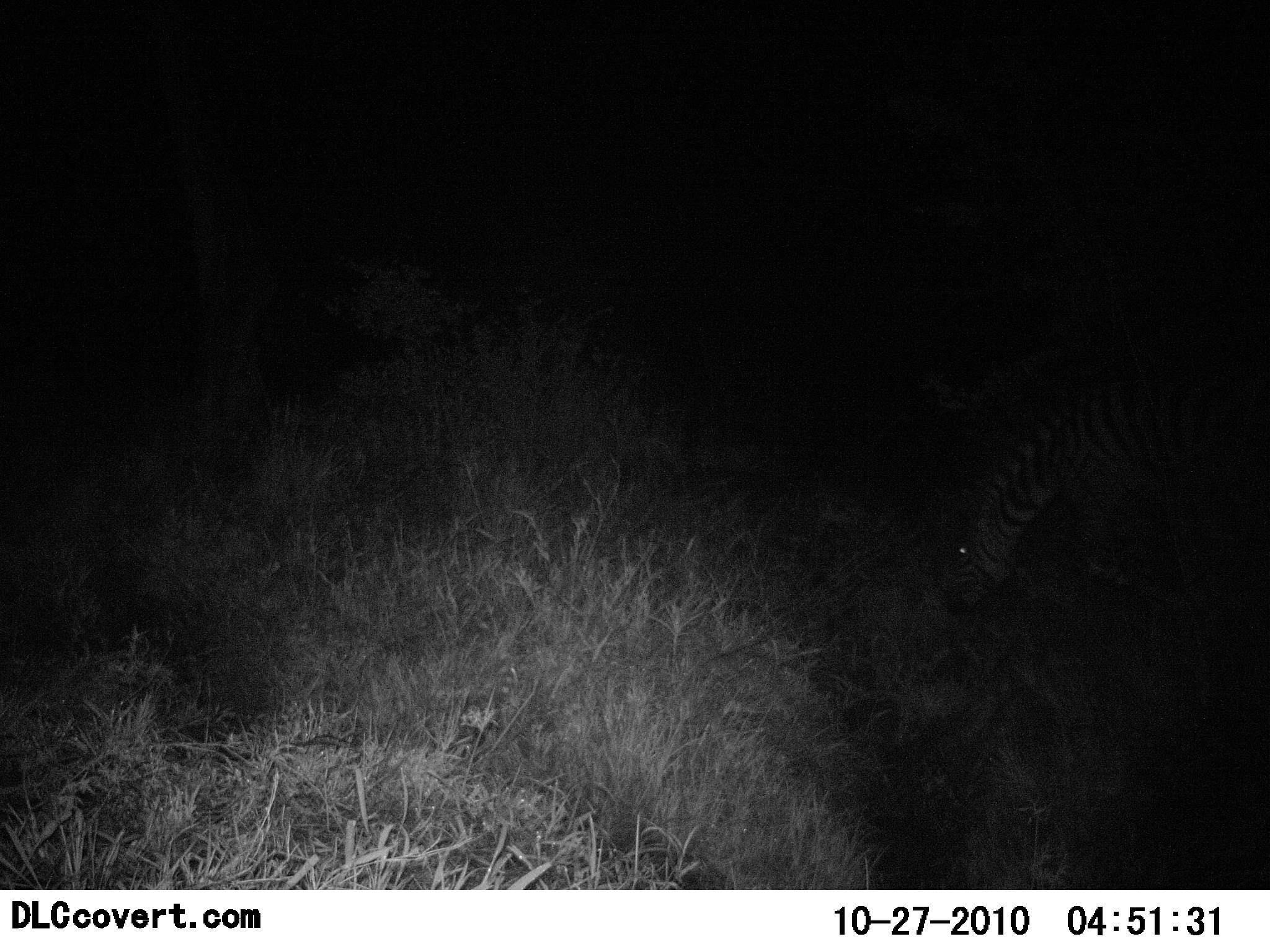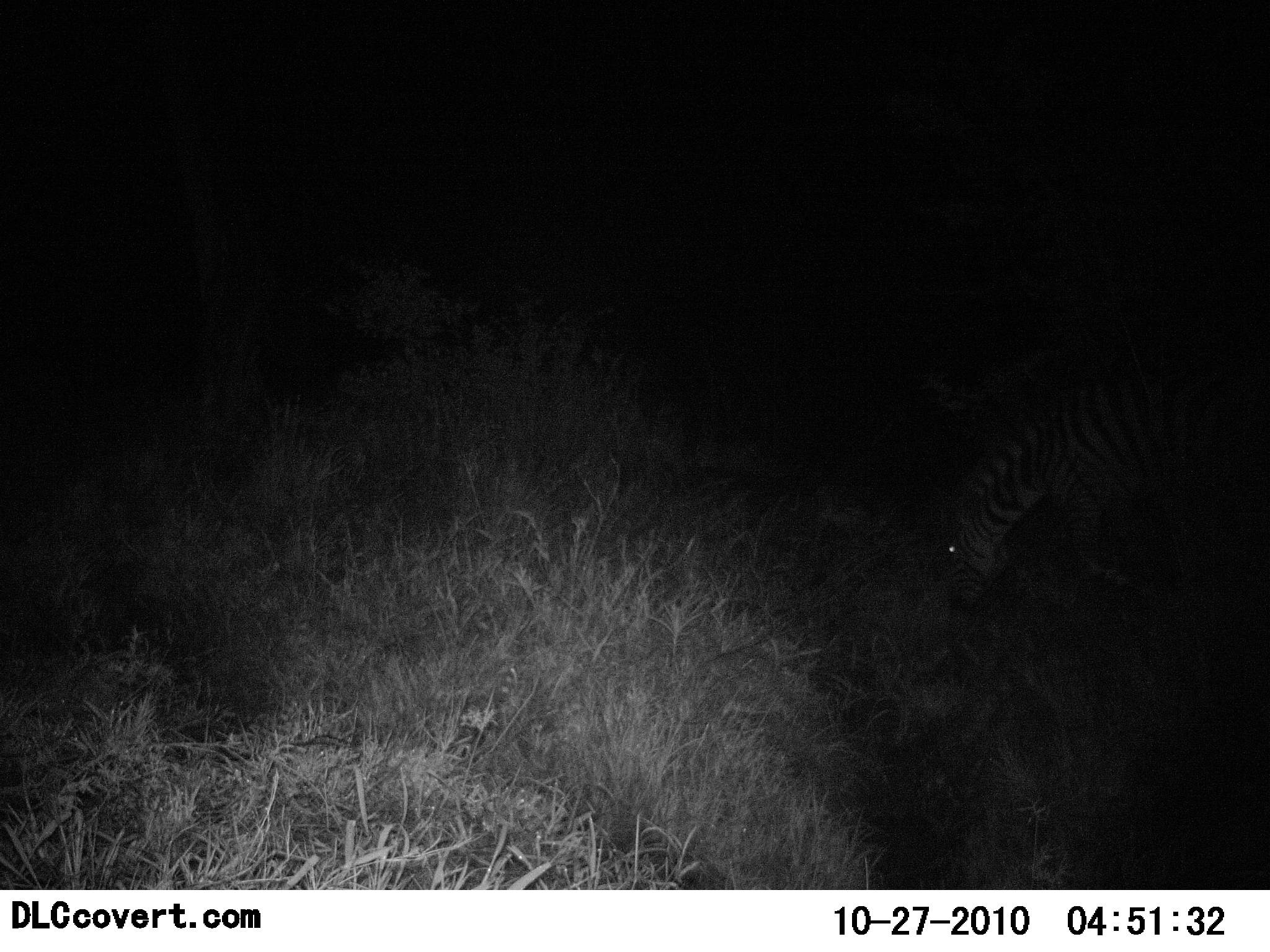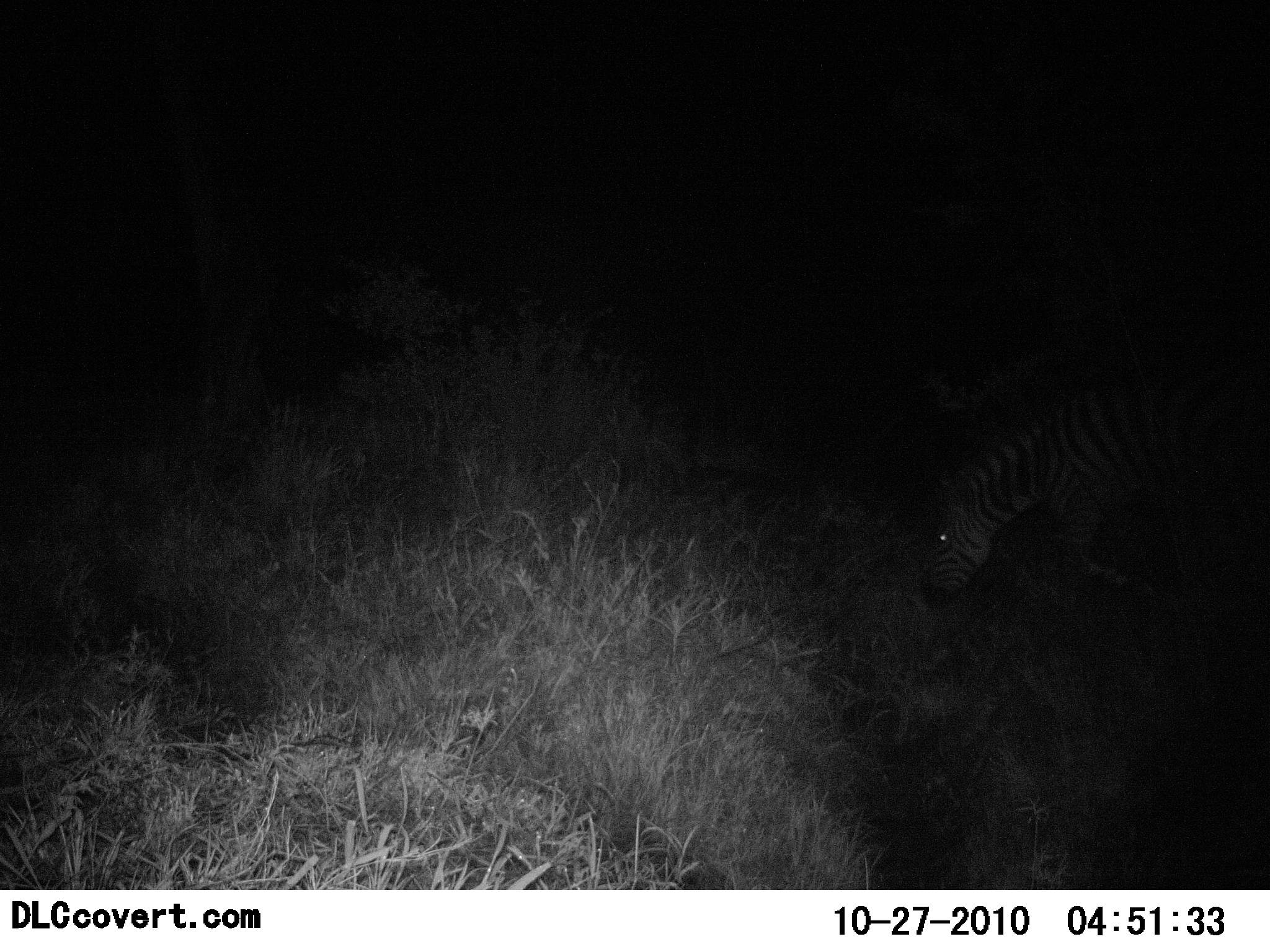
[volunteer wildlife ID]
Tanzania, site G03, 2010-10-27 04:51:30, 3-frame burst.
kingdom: Animalia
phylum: Chordata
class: Mammalia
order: Perissodactyla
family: Equidae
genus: Equus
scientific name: Equus quagga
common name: plains zebra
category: zebra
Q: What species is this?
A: Zebra (plains zebra) (Equus quagga).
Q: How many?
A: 1.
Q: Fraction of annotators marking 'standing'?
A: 11%.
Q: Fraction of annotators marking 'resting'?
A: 0%.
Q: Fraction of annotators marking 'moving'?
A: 0%.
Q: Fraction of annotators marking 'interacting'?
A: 0%.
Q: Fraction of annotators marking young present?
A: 0%.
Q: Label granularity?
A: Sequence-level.